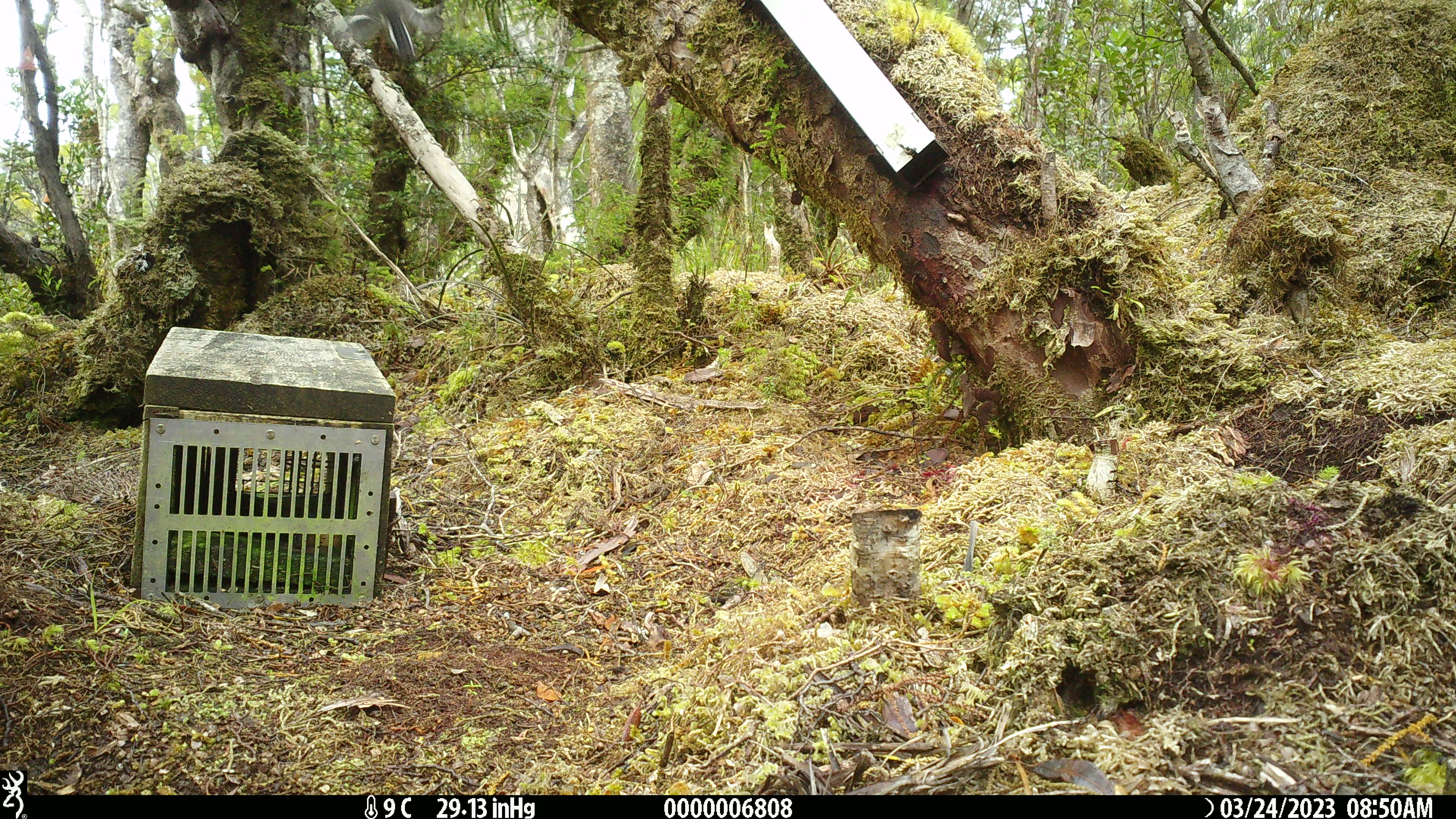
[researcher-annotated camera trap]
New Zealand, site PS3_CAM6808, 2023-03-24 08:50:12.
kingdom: Animalia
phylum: Chordata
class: Aves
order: Passeriformes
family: Petroicidae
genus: Petroica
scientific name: Petroica macrocephala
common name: tomtit